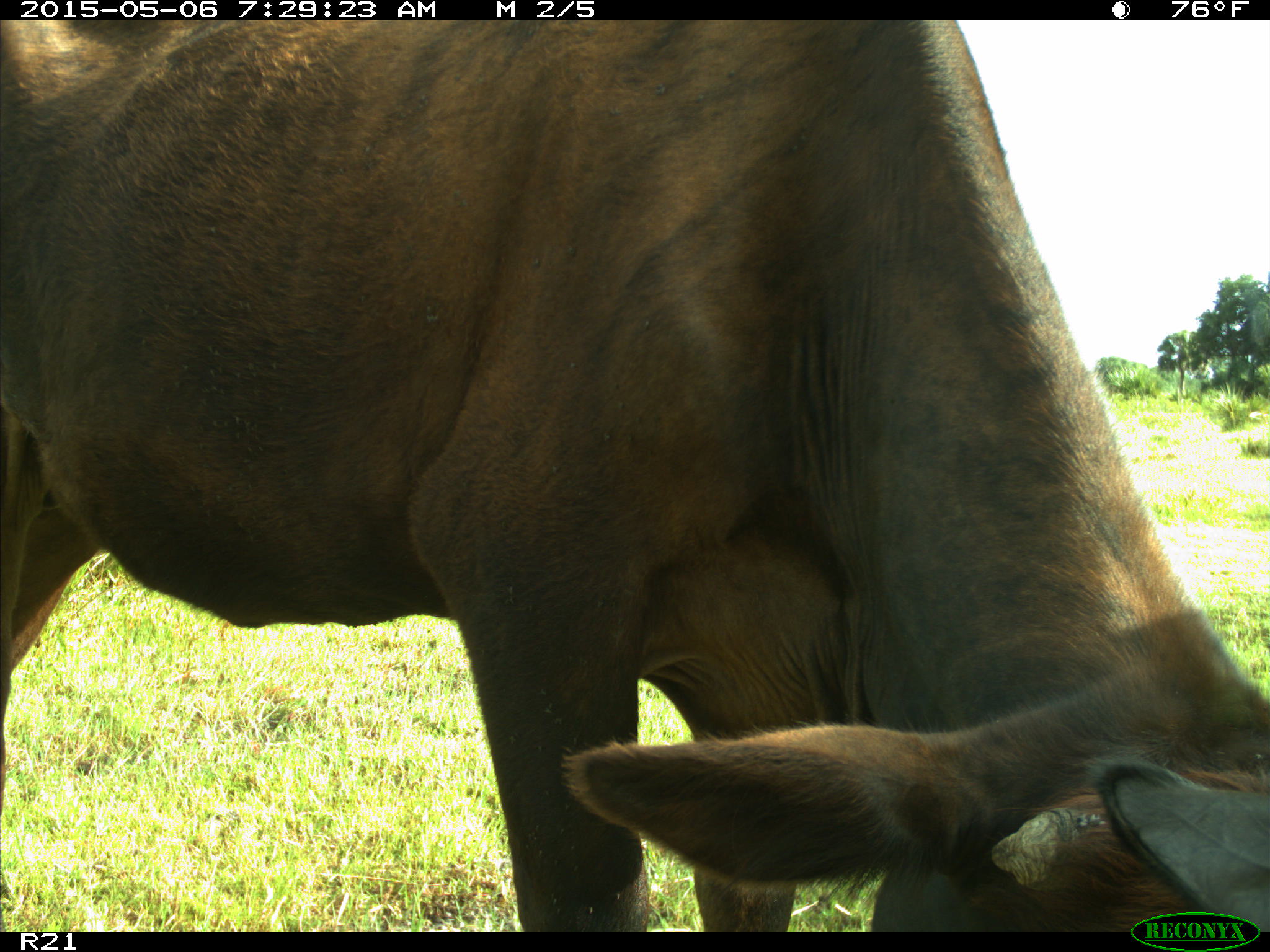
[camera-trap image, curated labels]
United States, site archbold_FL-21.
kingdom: Animalia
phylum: Chordata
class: Mammalia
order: Artiodactyla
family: Bovidae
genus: Bos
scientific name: Bos taurus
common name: domestic cow